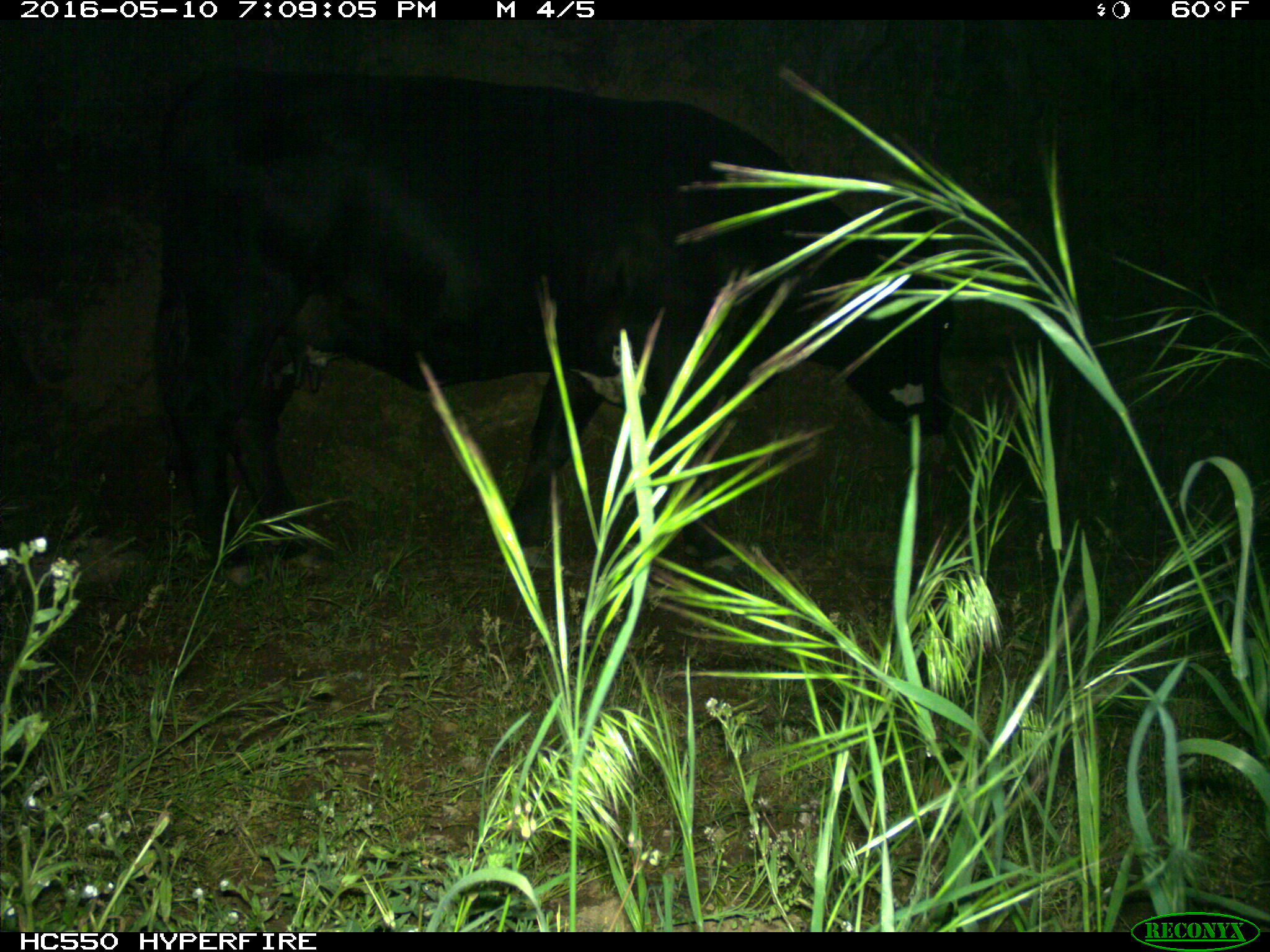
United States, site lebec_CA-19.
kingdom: Animalia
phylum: Chordata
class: Mammalia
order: Artiodactyla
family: Bovidae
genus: Bos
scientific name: Bos taurus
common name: domestic cow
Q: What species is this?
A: Bos taurus (domestic cow).